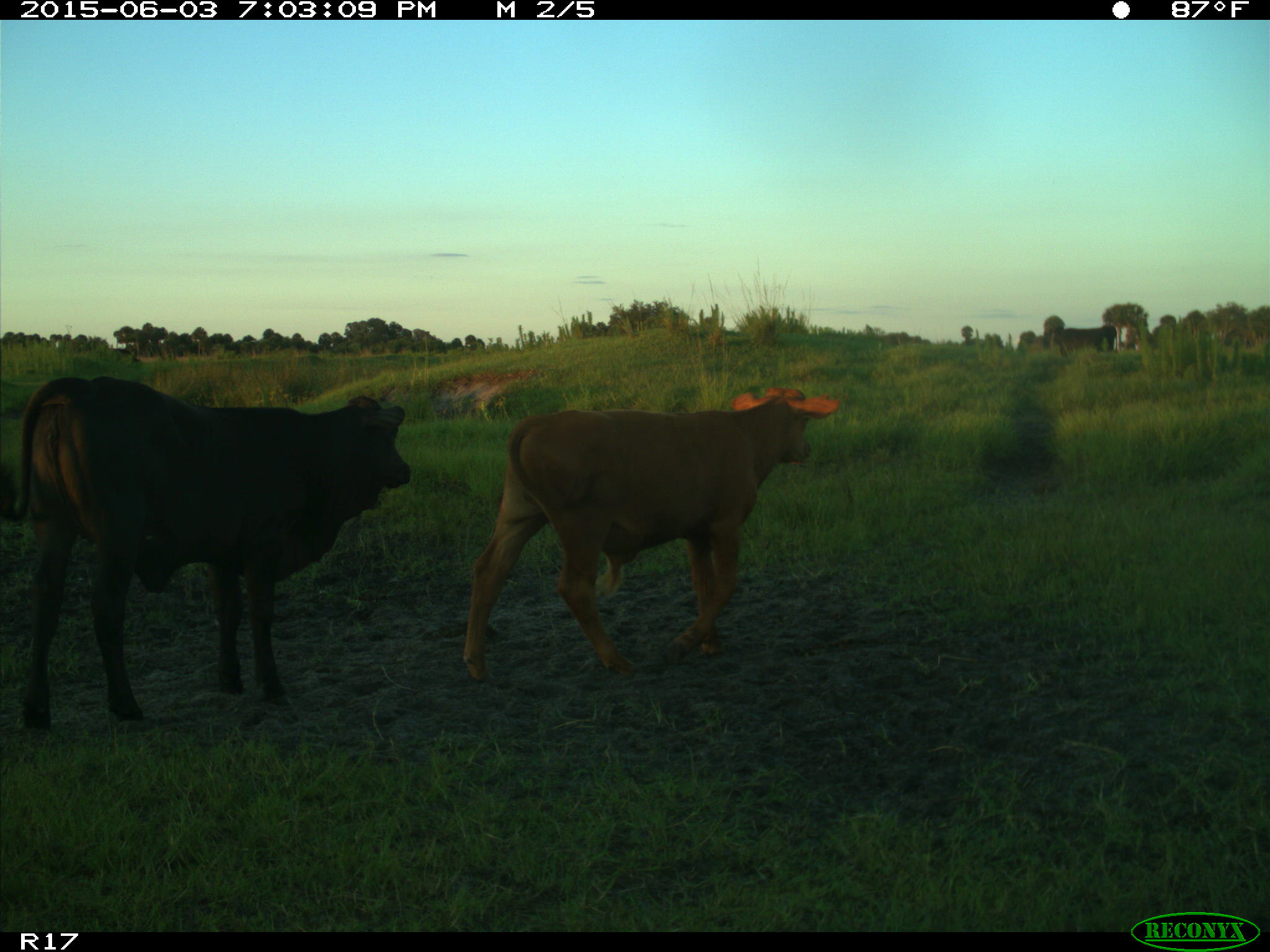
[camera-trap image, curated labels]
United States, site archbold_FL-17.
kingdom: Animalia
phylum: Chordata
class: Mammalia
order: Artiodactyla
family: Bovidae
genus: Bos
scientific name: Bos taurus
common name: domestic cow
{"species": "Bos taurus (domestic cow)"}